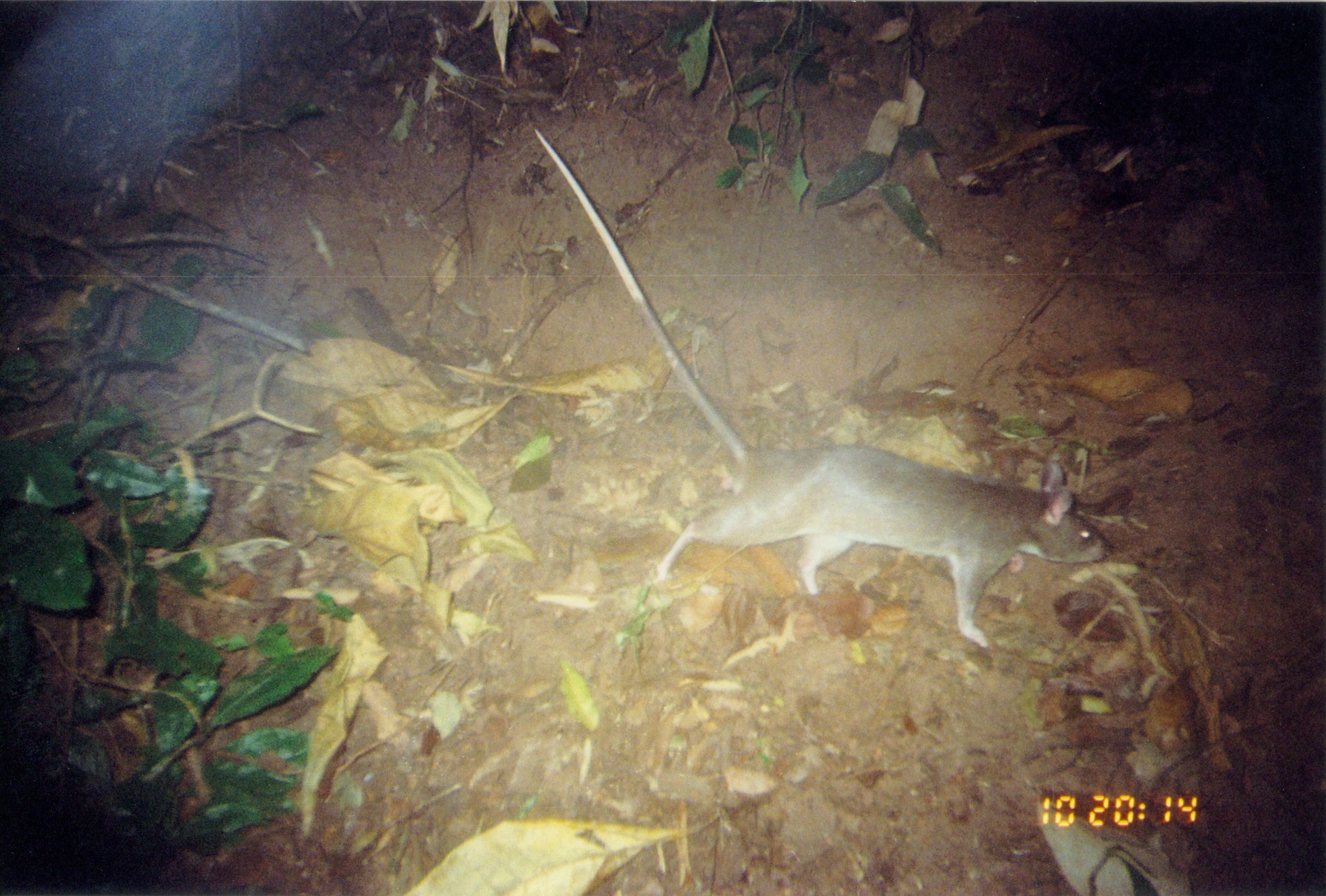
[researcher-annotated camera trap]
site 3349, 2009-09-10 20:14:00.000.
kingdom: Animalia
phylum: Chordata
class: Mammalia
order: Rodentia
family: Nesomyidae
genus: Cricetomys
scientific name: Cricetomys gambianus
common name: african giant pouched rat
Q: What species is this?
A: Cricetomys gambianus (african giant pouched rat).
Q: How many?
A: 1.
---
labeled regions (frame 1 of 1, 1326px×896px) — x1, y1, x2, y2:
cricetomys gambianus: 532, 126, 1109, 648